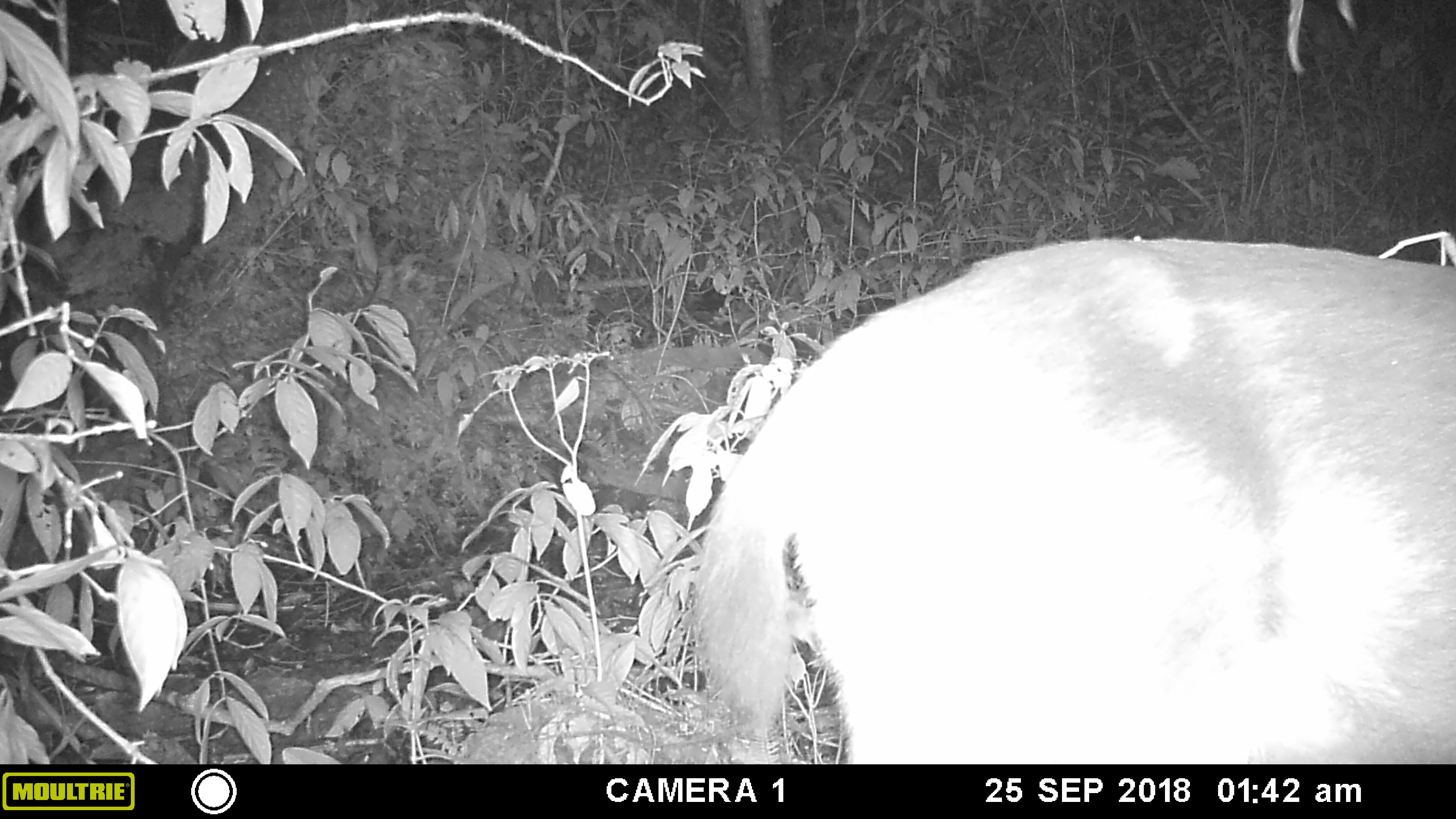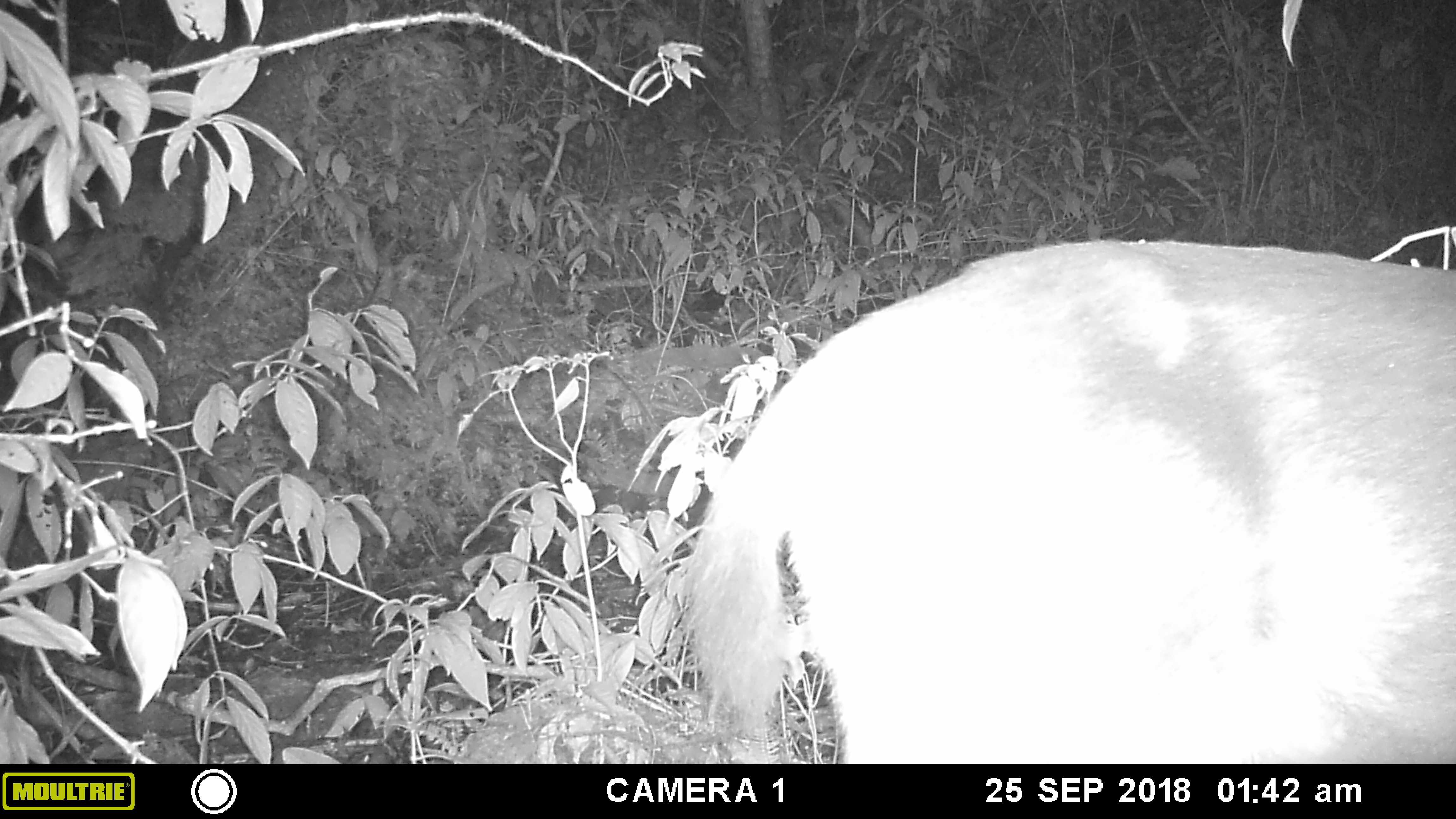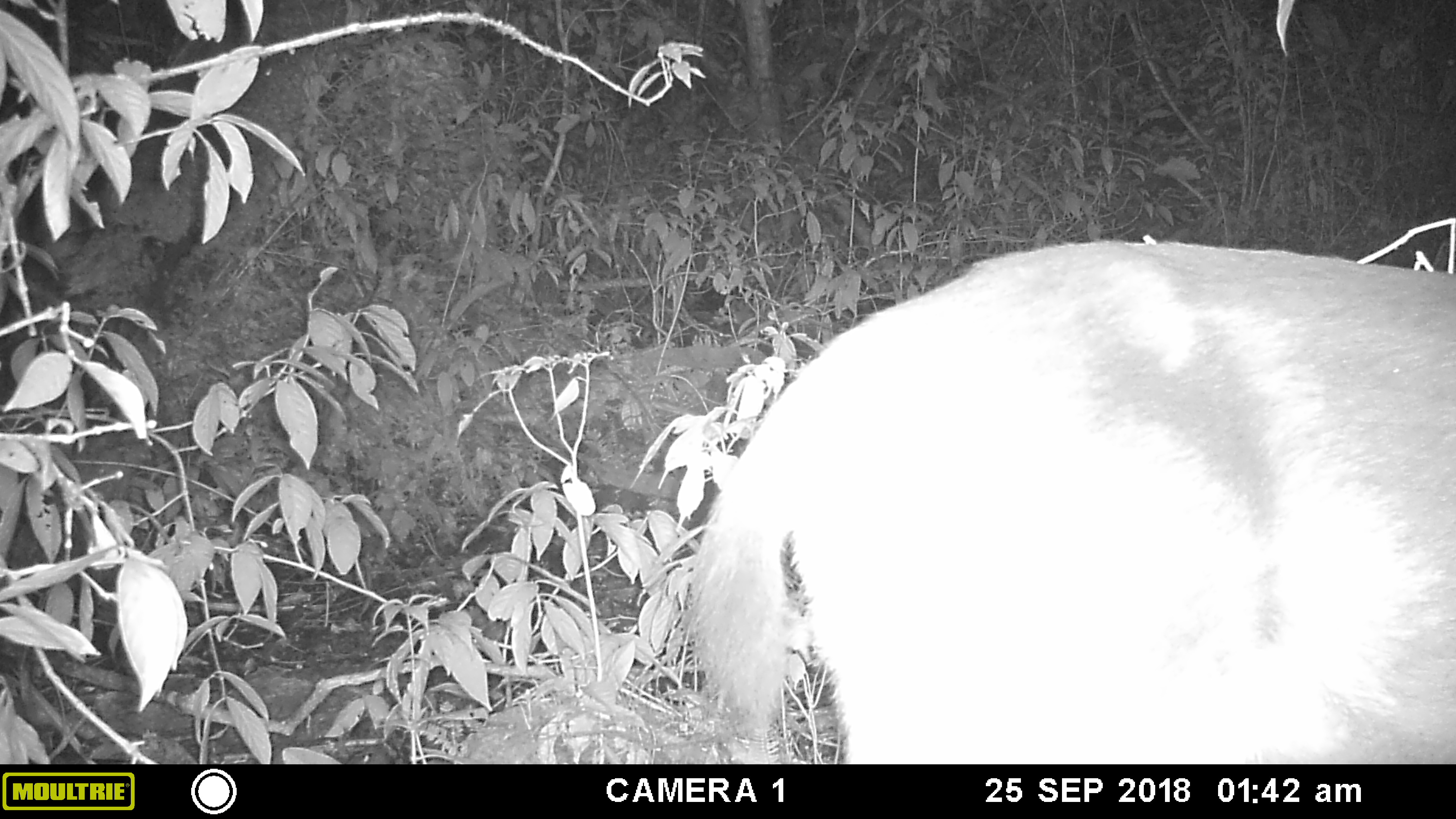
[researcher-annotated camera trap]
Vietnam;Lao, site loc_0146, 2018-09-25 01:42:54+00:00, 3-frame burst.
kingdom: Animalia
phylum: Chordata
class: Mammalia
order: Artiodactyla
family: Cervidae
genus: Rusa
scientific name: Rusa unicolor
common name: sambar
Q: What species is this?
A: Sambar (Rusa unicolor).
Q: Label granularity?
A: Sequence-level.